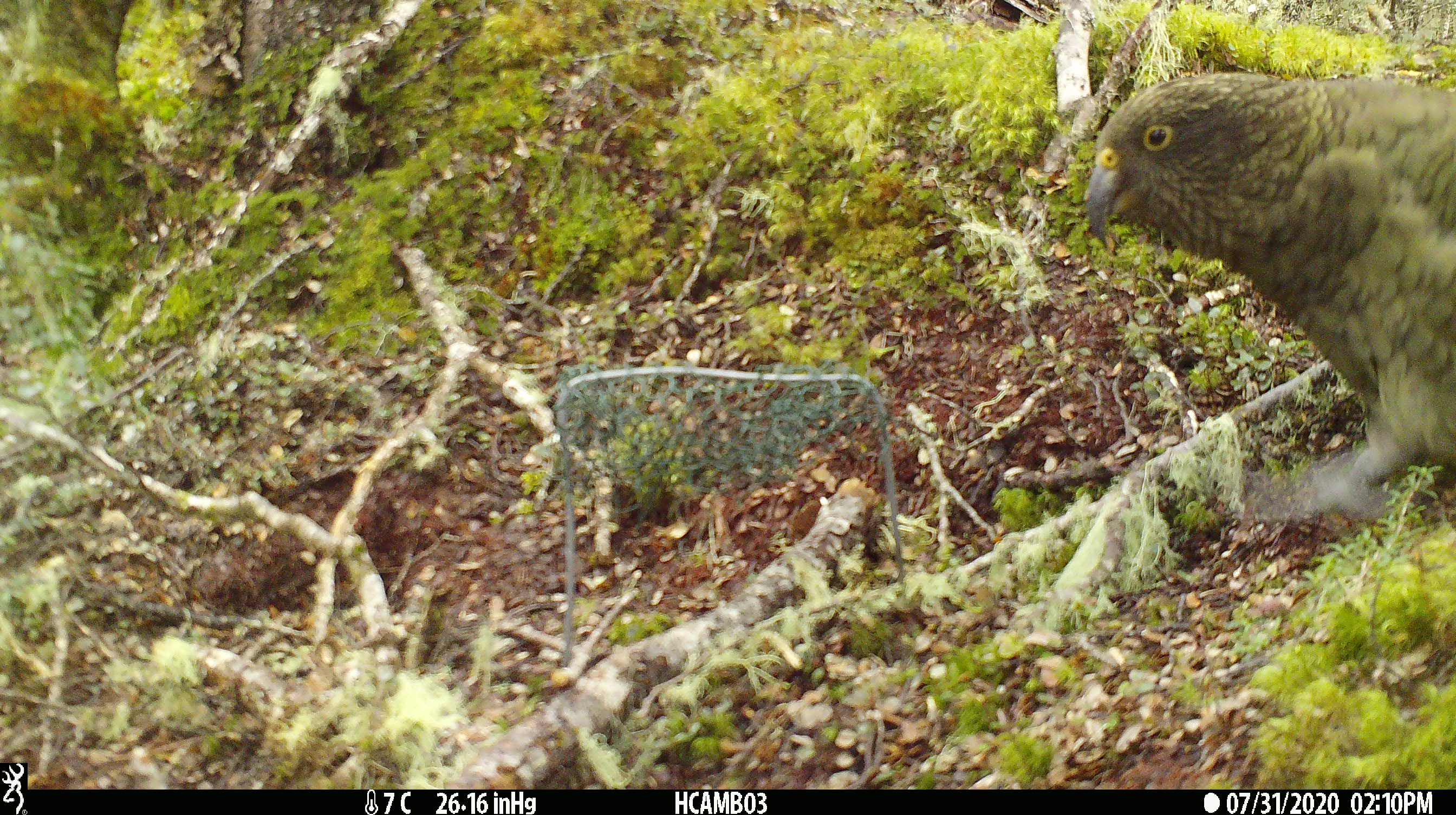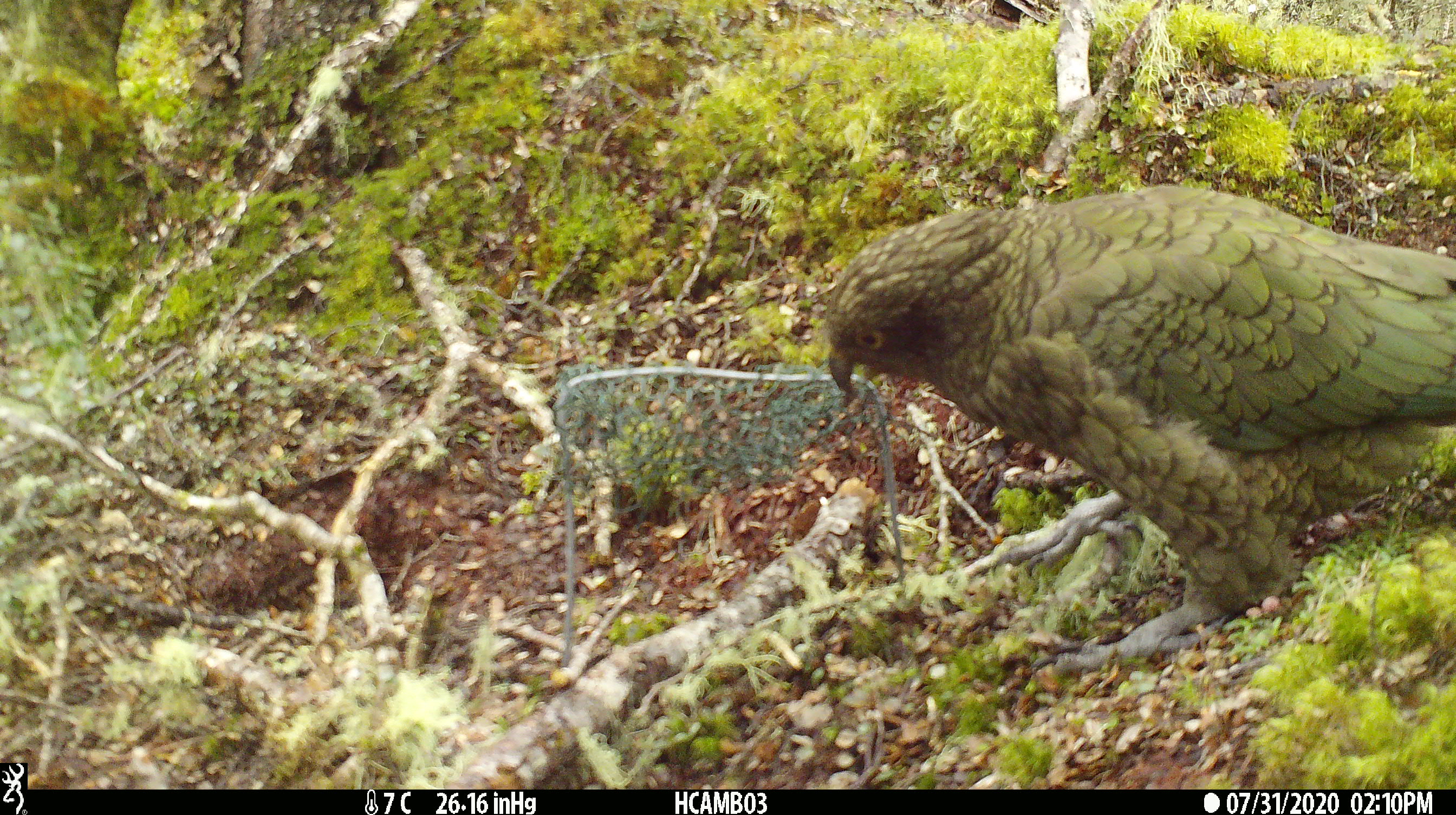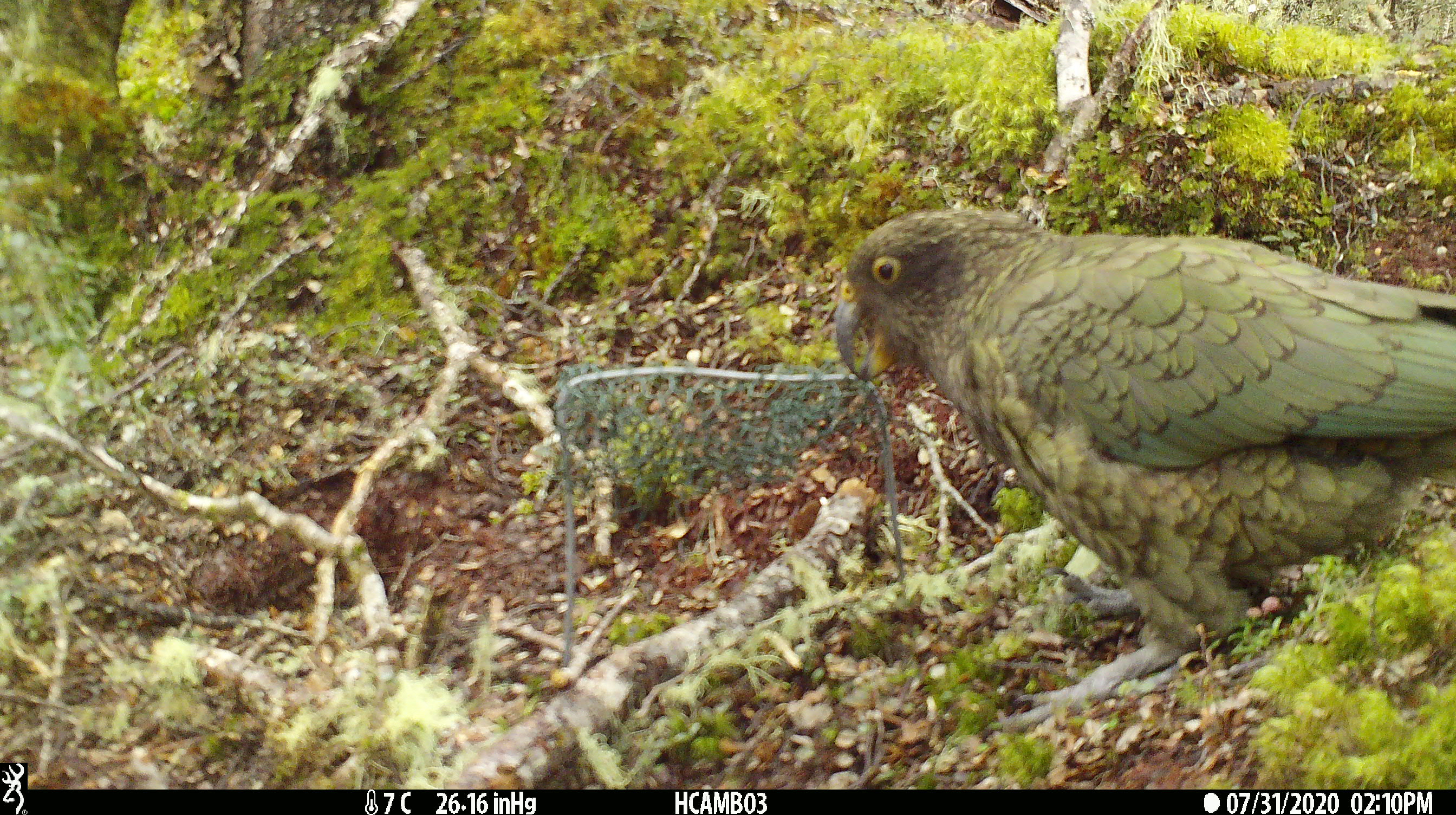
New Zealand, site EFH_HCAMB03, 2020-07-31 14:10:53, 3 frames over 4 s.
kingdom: Animalia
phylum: Chordata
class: Aves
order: Psittaciformes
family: Strigopidae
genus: Nestor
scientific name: Nestor notabilis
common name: kea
Kea (Nestor notabilis).